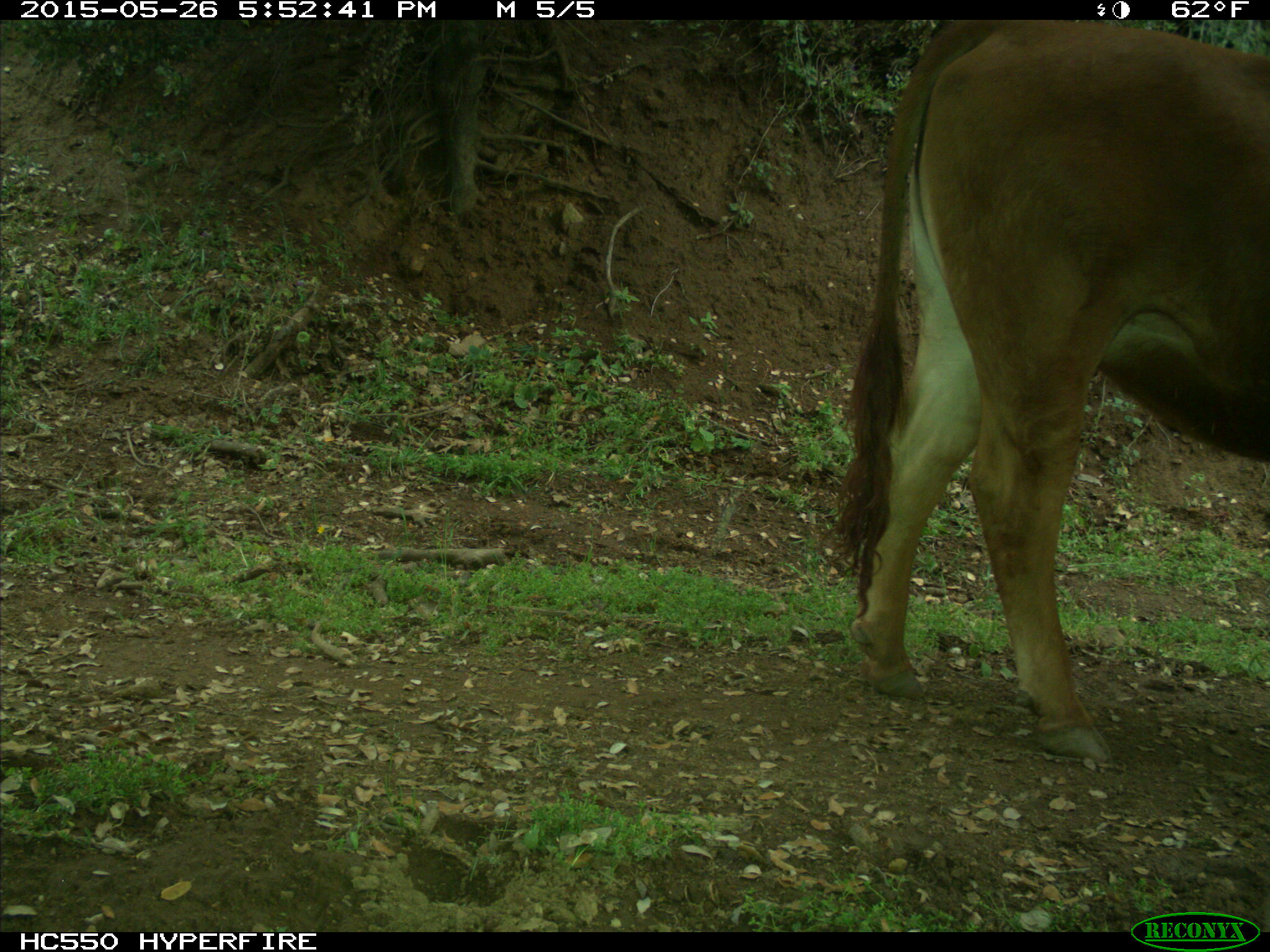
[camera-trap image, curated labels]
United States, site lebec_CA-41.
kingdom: Animalia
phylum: Chordata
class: Mammalia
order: Artiodactyla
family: Bovidae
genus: Bos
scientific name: Bos taurus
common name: domestic cow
Bos taurus (domestic cow).